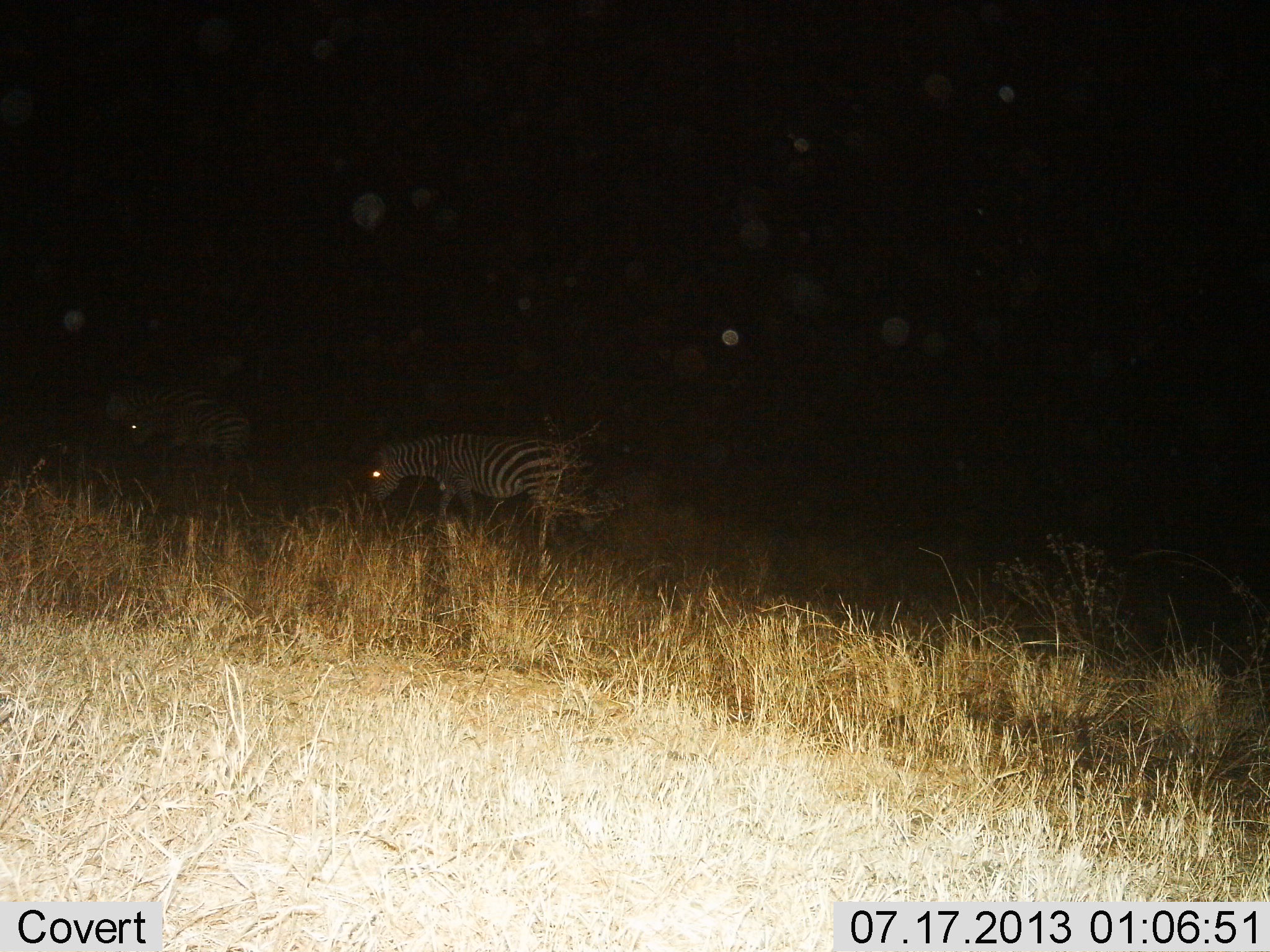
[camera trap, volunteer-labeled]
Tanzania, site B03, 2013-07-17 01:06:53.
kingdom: Animalia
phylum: Chordata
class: Mammalia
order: Perissodactyla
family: Equidae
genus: Equus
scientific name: Equus quagga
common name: plains zebra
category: zebra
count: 2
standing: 34%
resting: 0%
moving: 32%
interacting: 0%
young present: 3%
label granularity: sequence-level